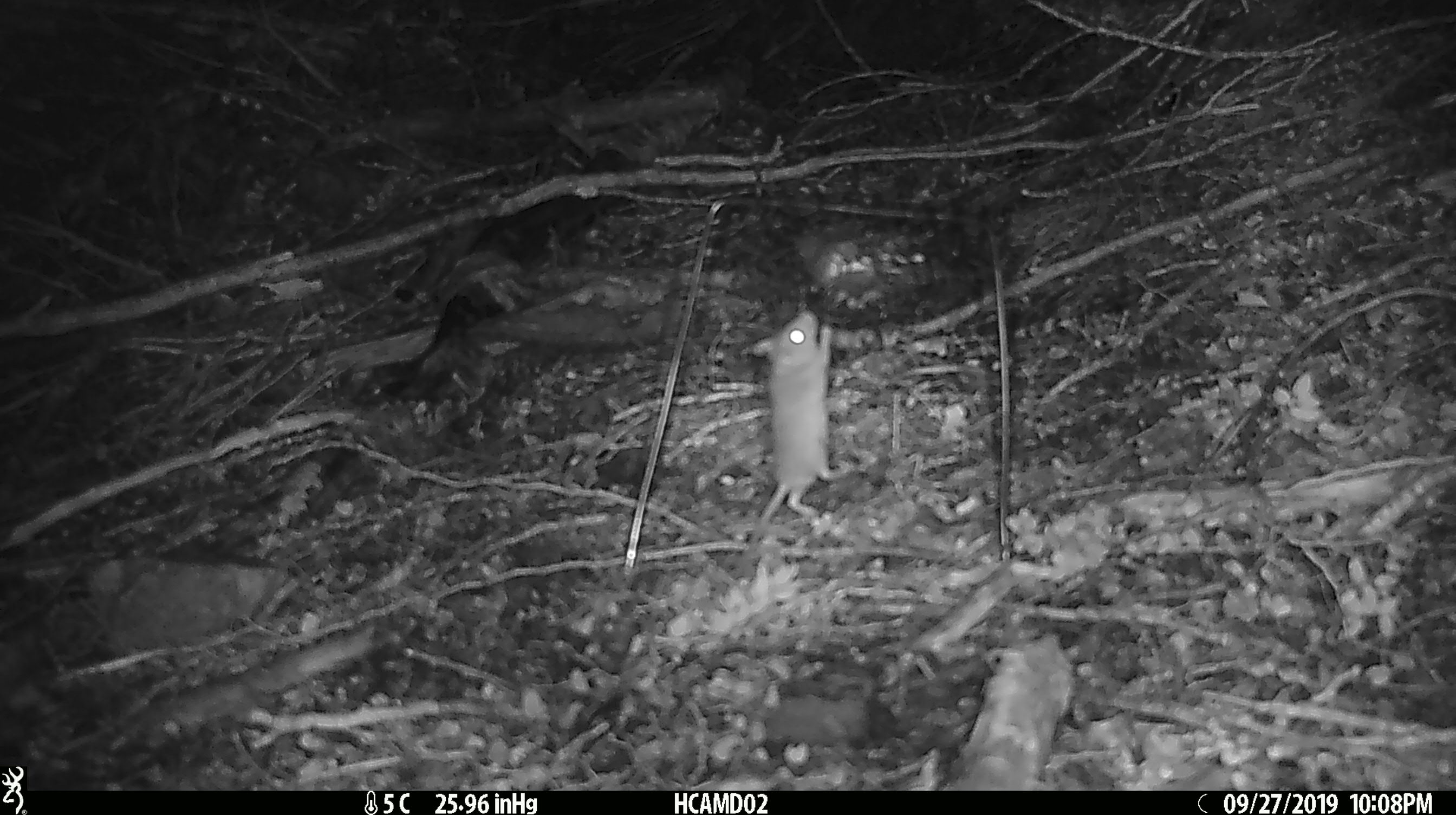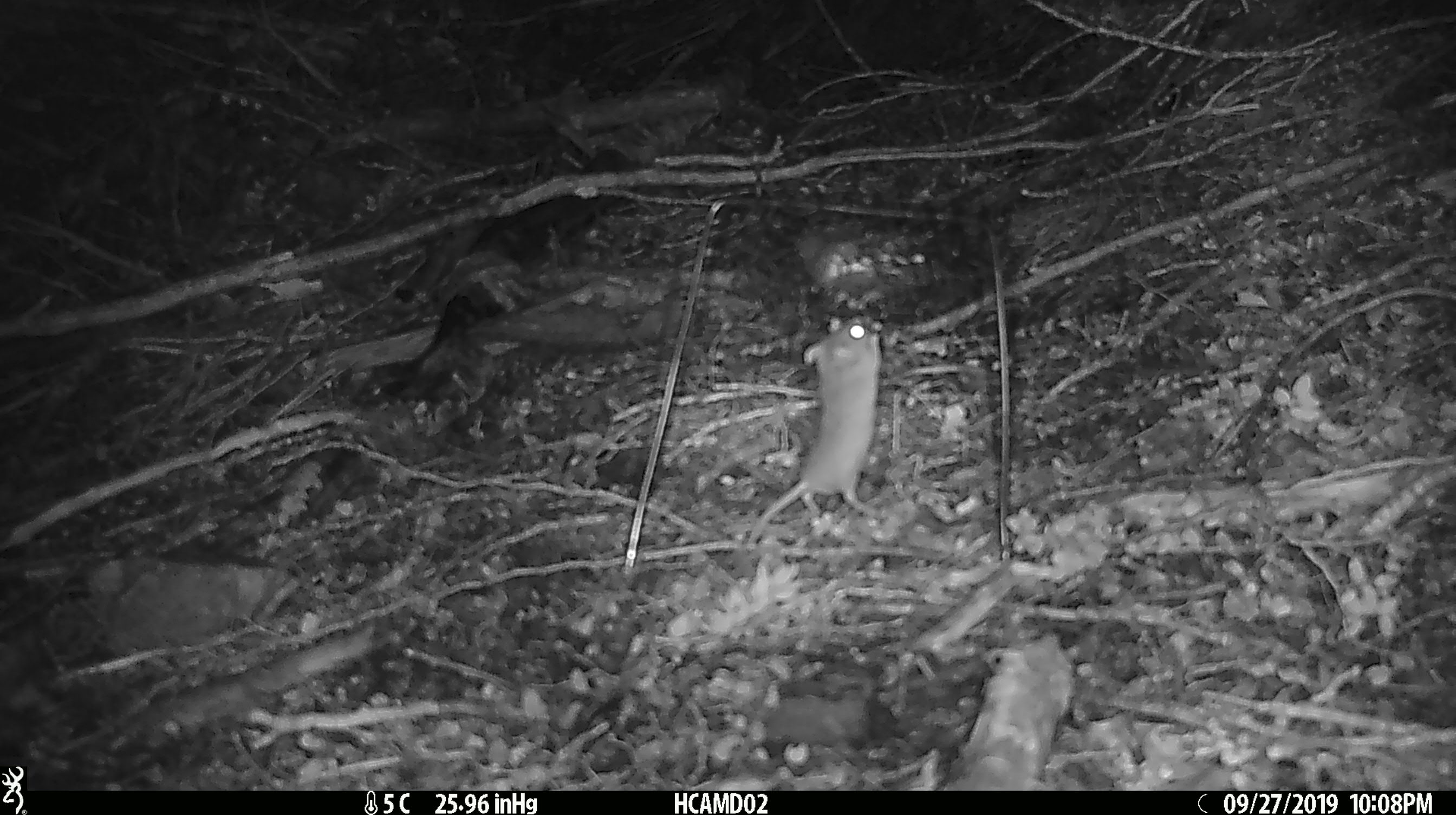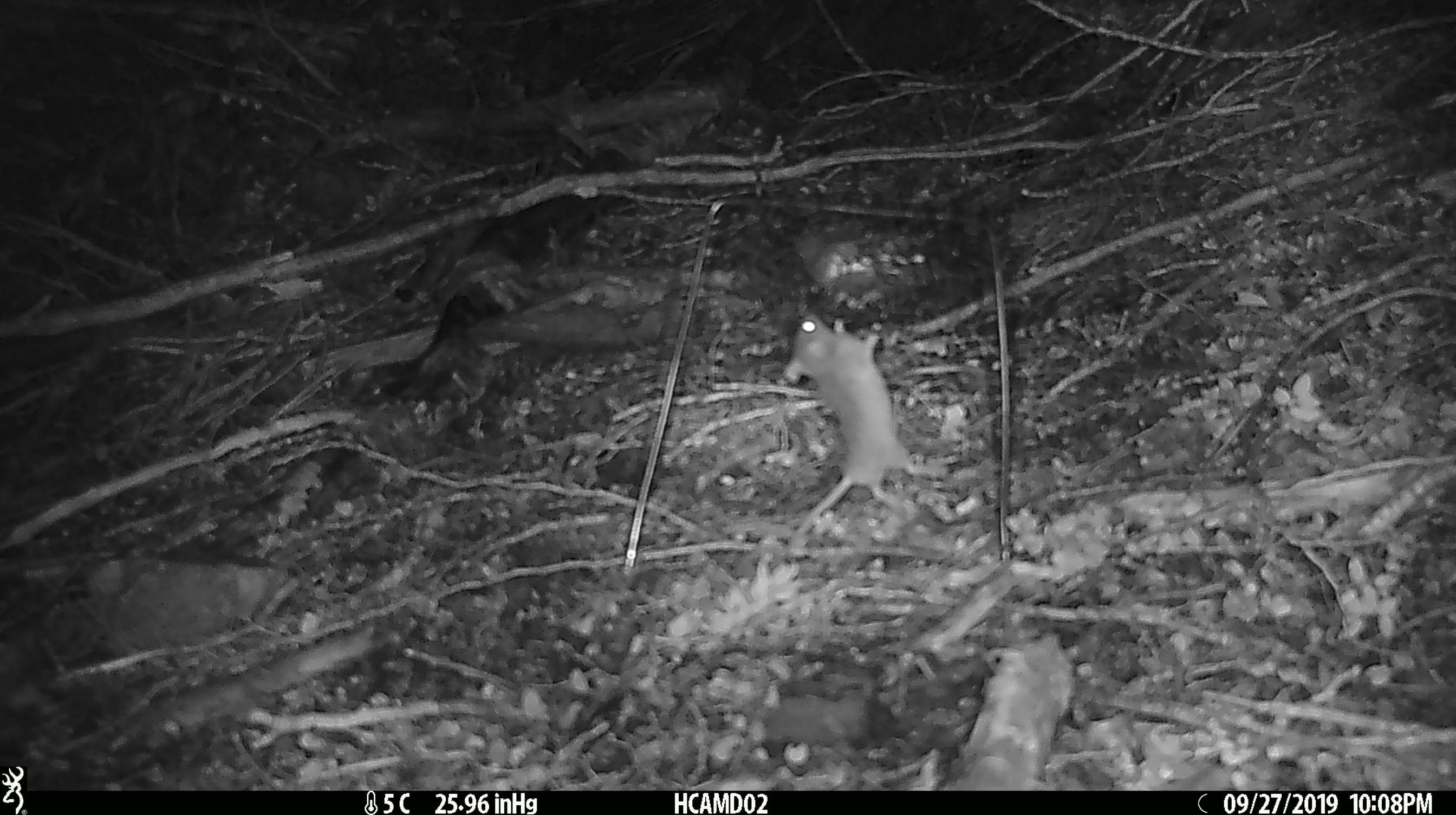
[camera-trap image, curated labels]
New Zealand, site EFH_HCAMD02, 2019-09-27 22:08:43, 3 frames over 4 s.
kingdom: Animalia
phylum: Chordata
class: Mammalia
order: Rodentia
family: Muridae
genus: Mus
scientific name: Mus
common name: mouse